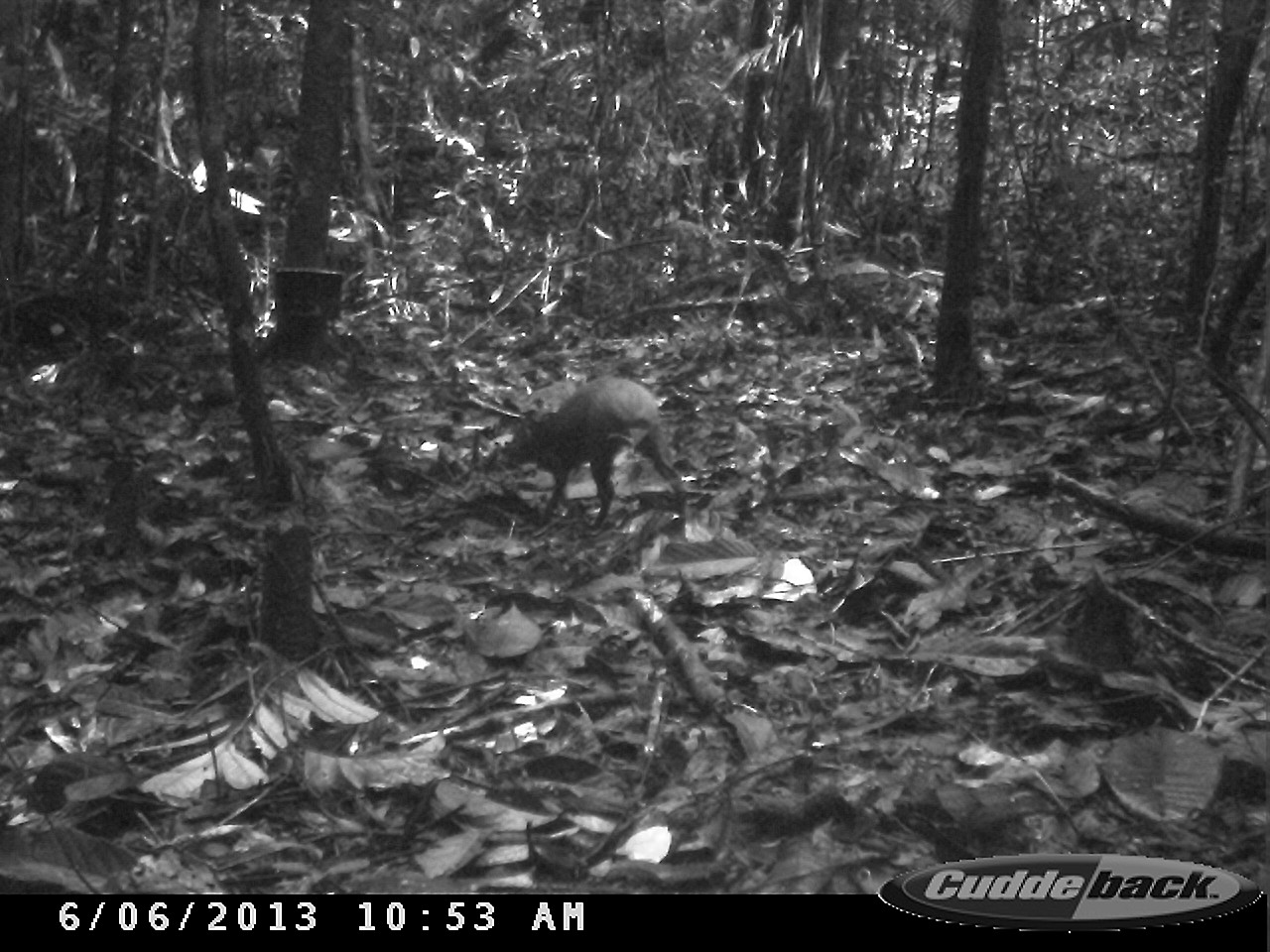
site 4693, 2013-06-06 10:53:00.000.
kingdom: Animalia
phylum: Chordata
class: Mammalia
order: Rodentia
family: Dasyproctidae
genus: Dasyprocta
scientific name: Dasyprocta leporina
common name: red-rumped agouti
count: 1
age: adult